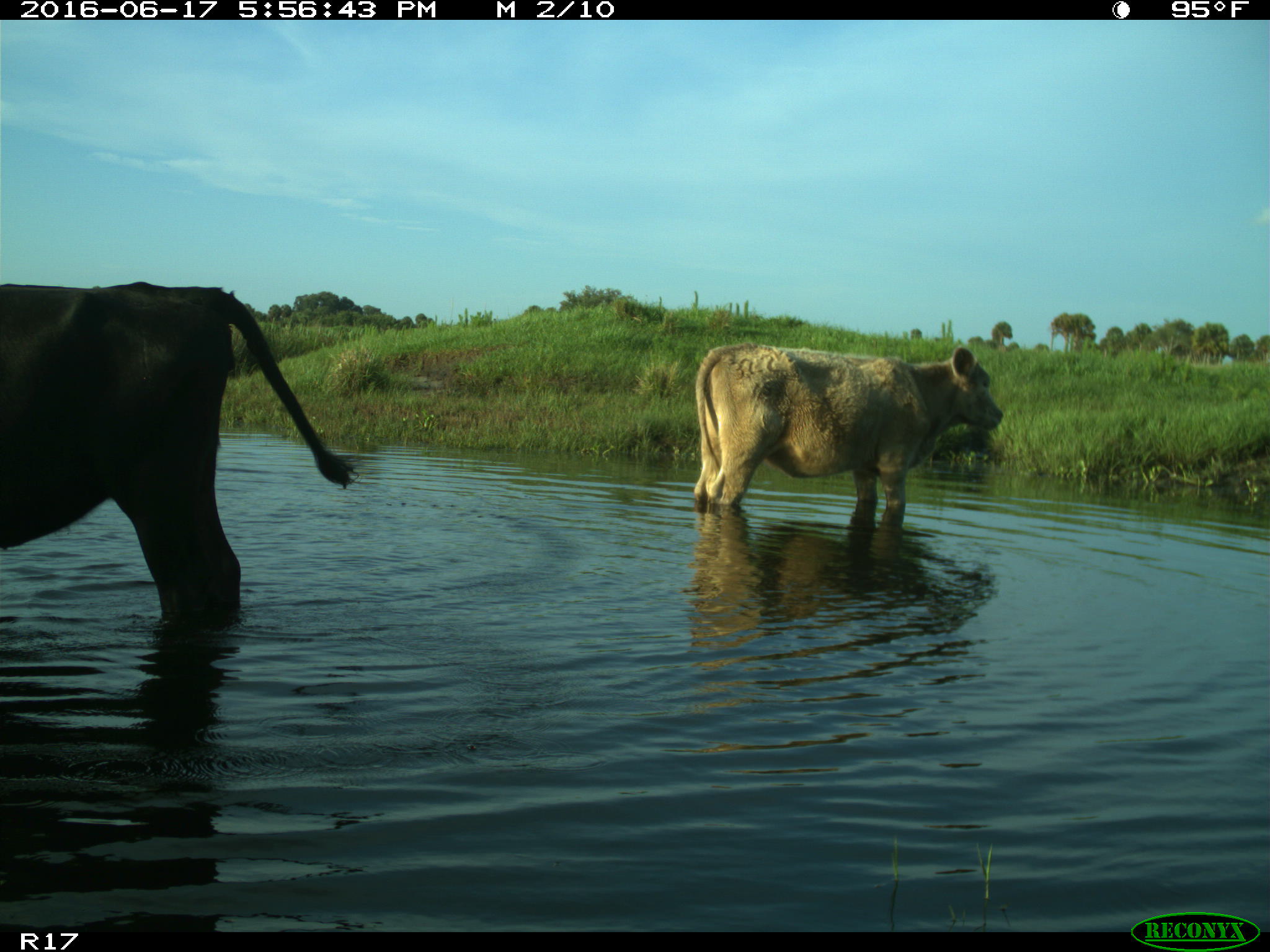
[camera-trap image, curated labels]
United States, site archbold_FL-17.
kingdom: Animalia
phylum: Chordata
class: Mammalia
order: Artiodactyla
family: Bovidae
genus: Bos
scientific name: Bos taurus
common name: domestic cow